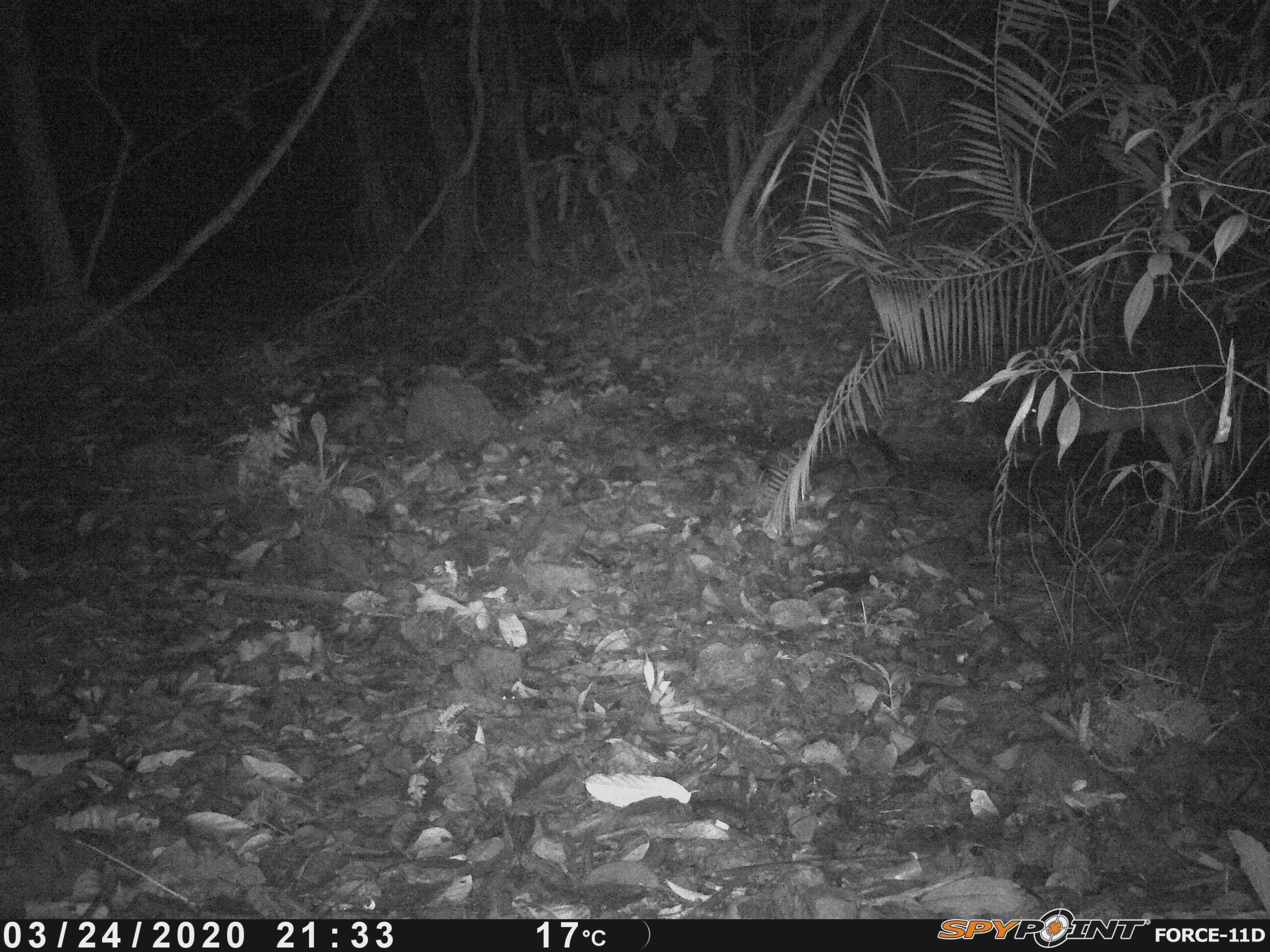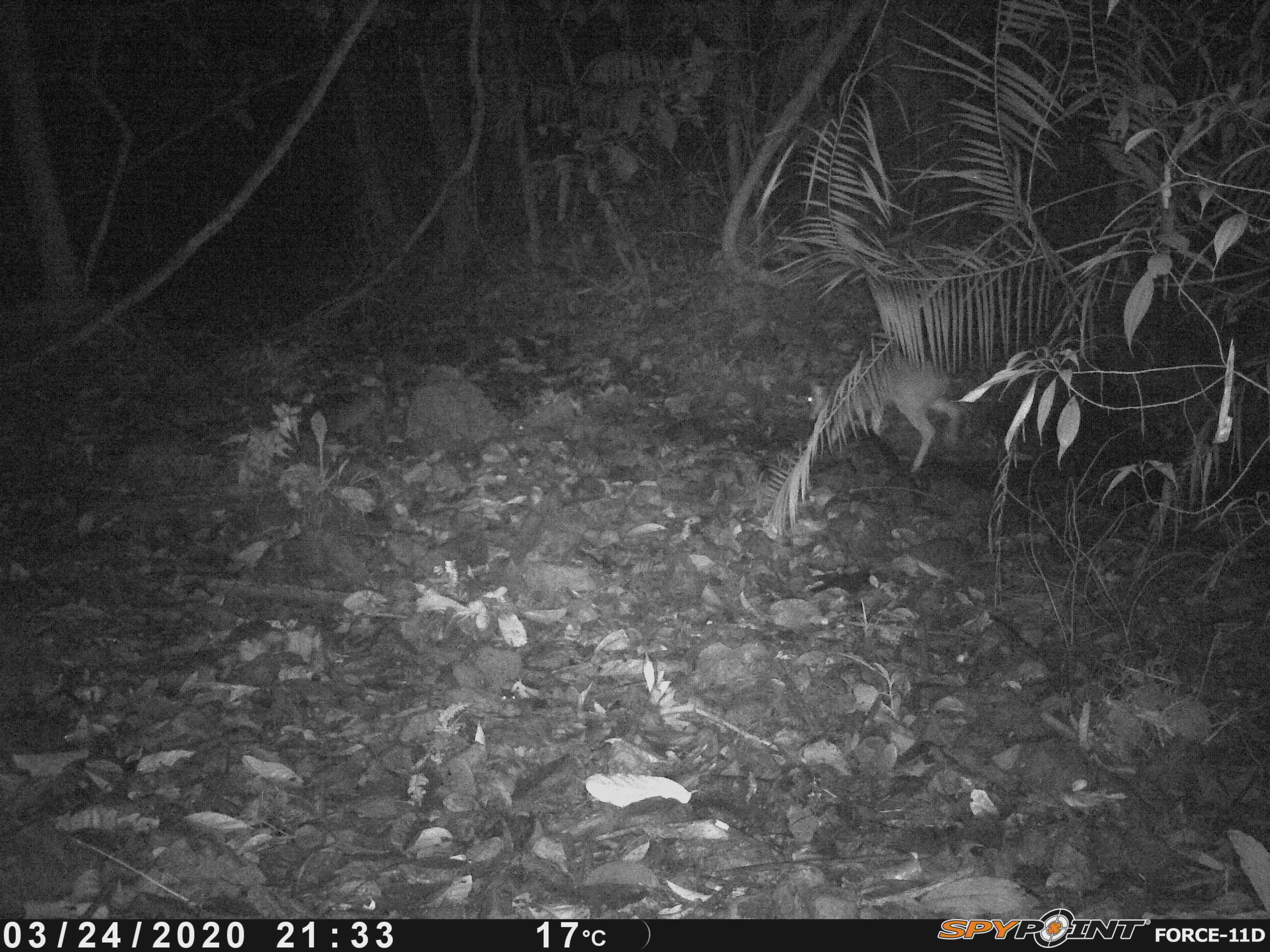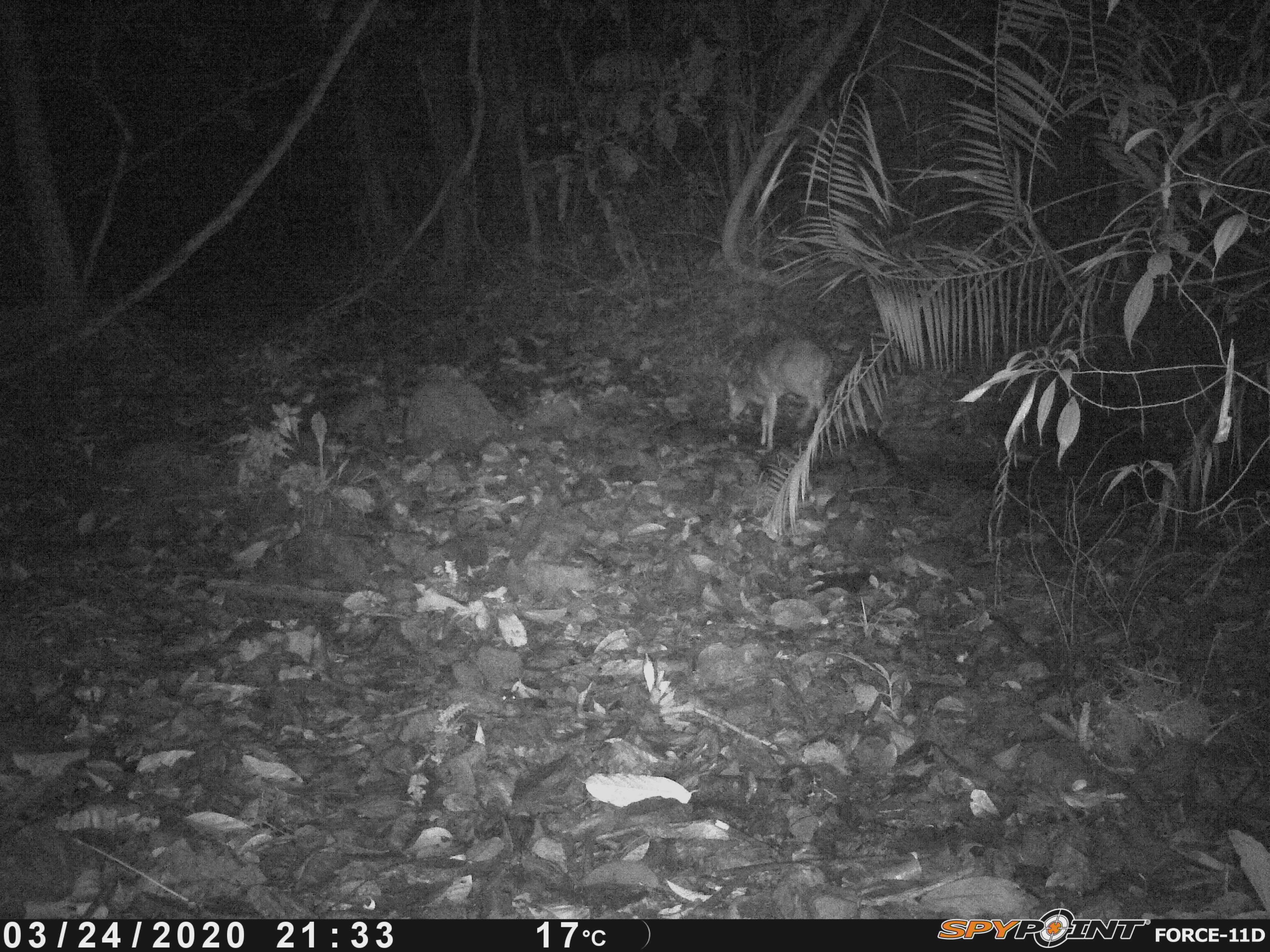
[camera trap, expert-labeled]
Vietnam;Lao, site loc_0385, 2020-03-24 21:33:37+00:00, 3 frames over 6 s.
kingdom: Animalia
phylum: Chordata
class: Mammalia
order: Artiodactyla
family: Cervidae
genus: Muntiacus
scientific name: Muntiacus vuquangensis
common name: large-antlered muntjac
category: large antlered muntjac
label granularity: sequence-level